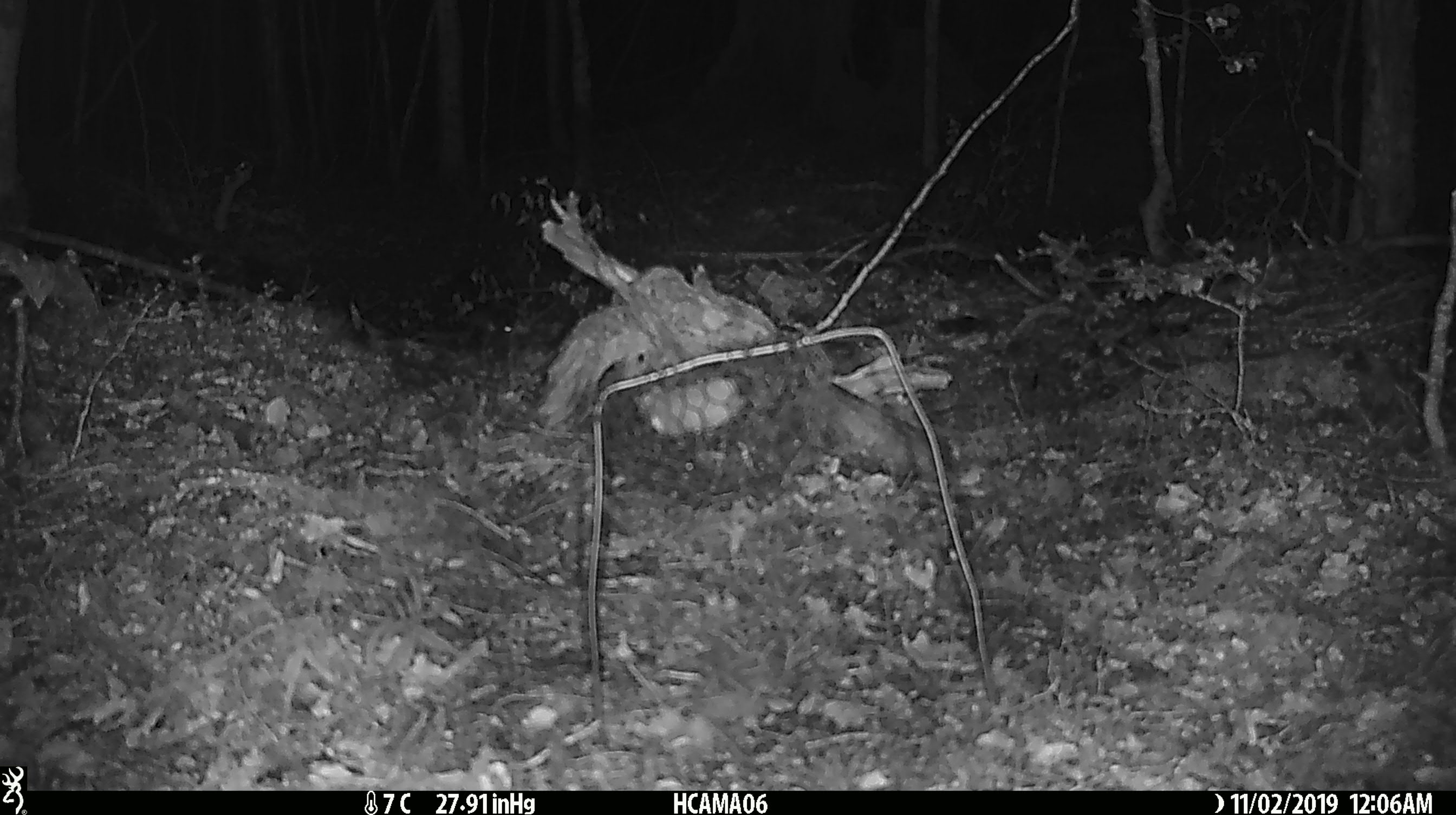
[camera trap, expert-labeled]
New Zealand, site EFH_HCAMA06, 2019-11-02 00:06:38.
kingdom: Animalia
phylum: Chordata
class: Mammalia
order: Rodentia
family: Muridae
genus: Mus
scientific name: Mus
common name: mouse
Mouse (Mus).